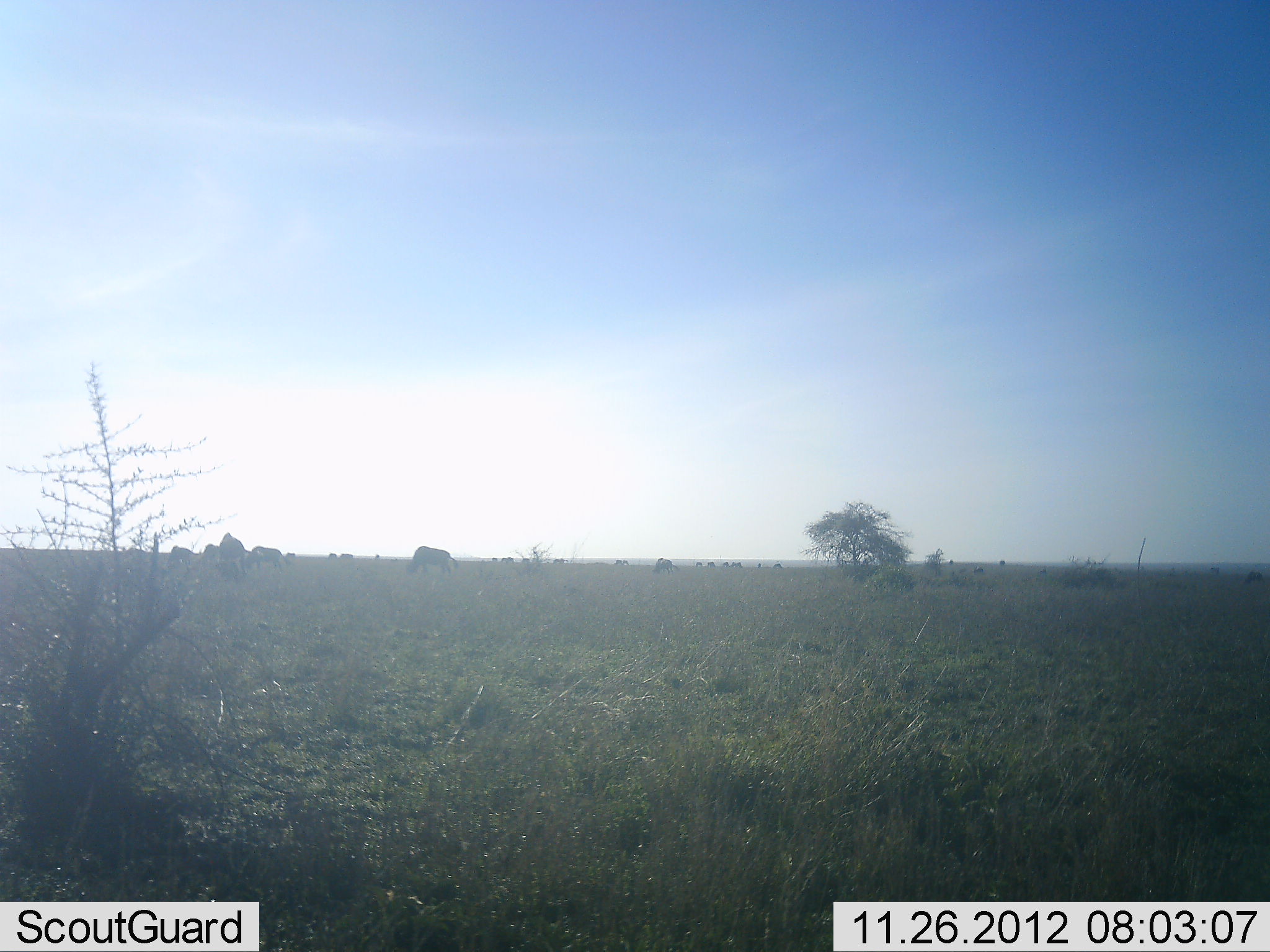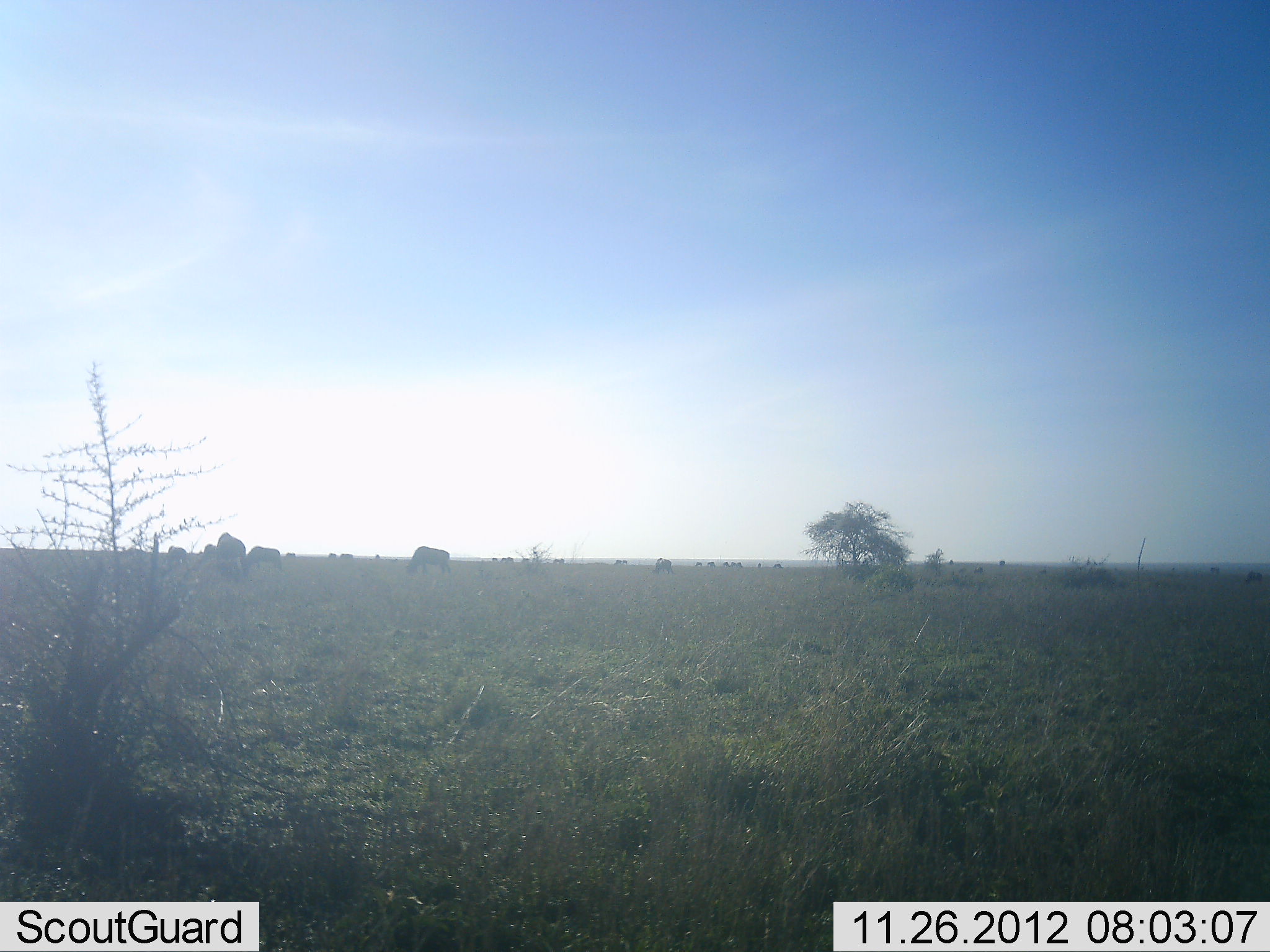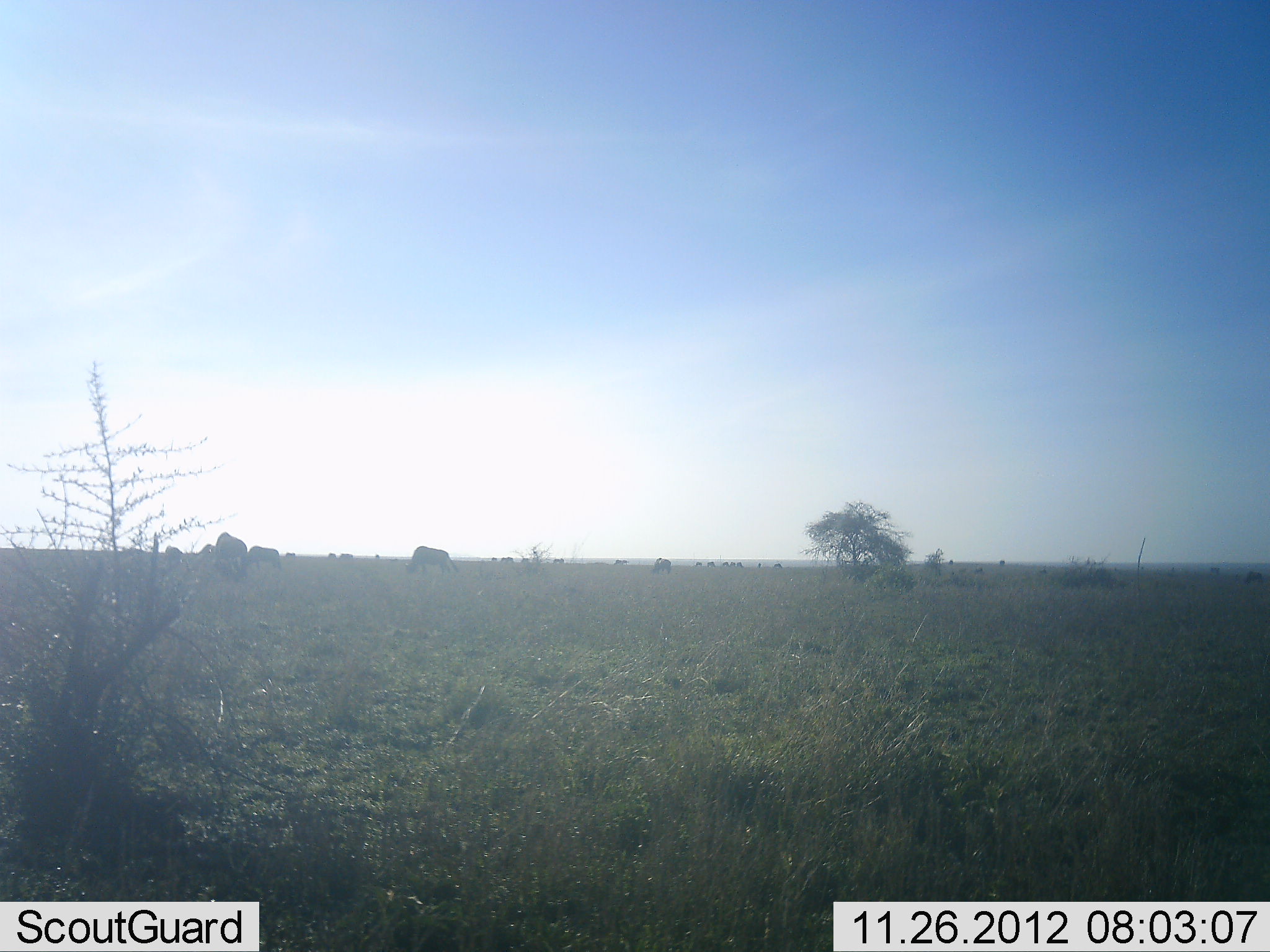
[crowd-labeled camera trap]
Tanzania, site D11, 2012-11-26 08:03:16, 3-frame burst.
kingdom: Animalia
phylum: Chordata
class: Mammalia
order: Artiodactyla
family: Bovidae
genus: Connochaetes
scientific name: Connochaetes taurinus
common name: blue wildebeest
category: wildebeest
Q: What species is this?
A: Wildebeest (blue wildebeest) (Connochaetes taurinus).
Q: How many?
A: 11-50.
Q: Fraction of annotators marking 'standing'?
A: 10%.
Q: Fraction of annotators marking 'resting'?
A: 0%.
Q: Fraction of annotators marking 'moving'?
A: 30%.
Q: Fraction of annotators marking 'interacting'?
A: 0%.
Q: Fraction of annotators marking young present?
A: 0%.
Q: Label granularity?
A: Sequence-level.